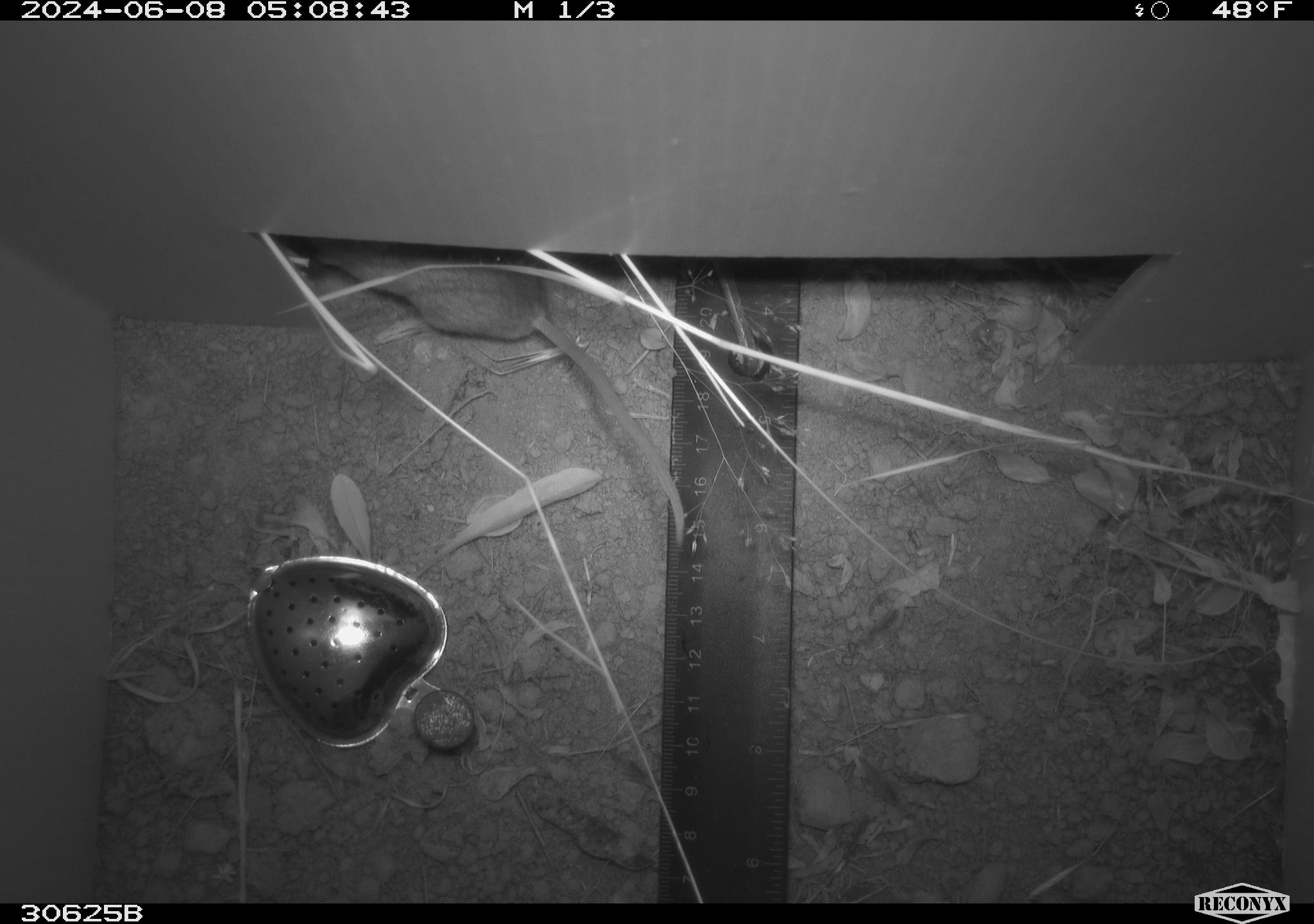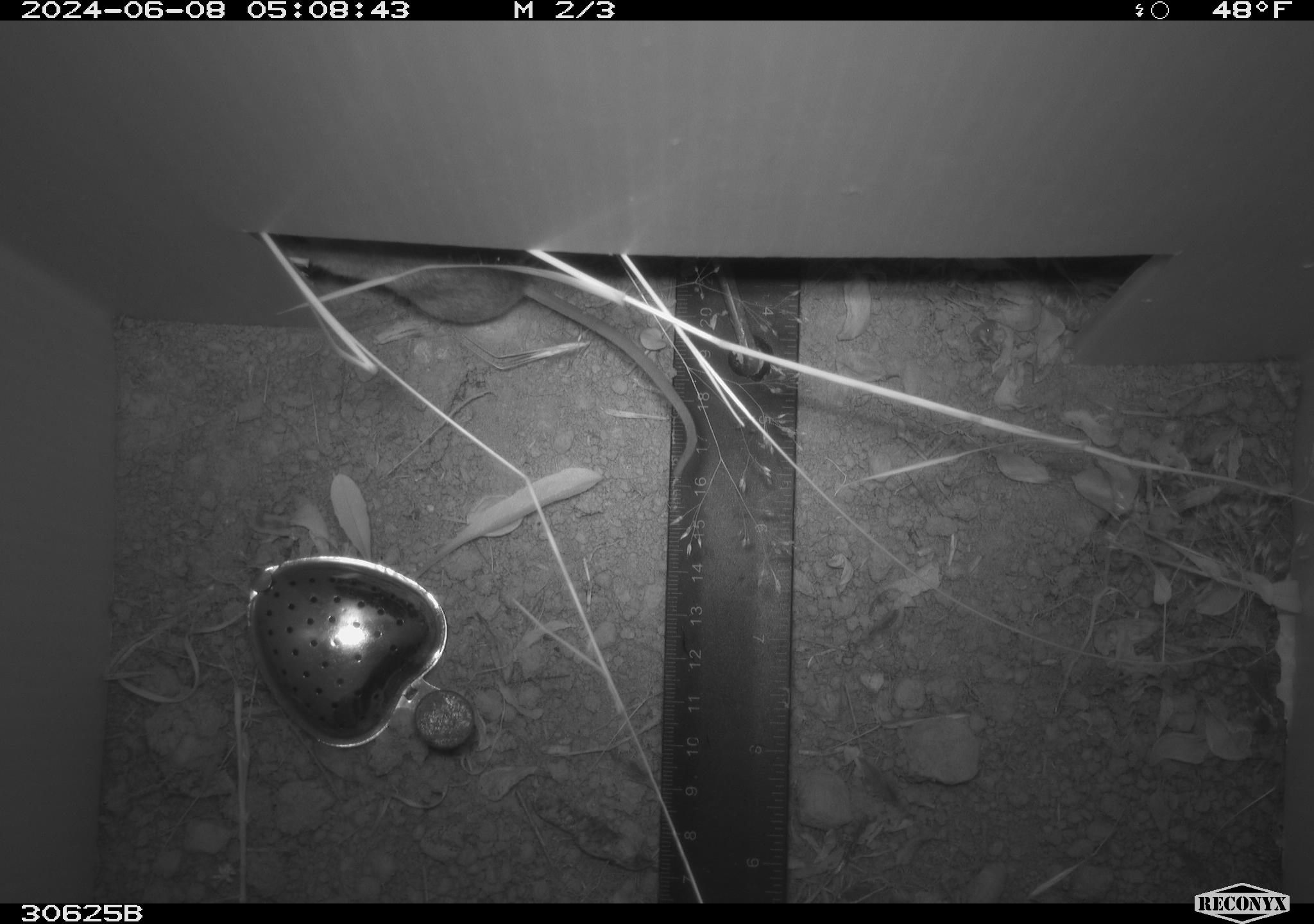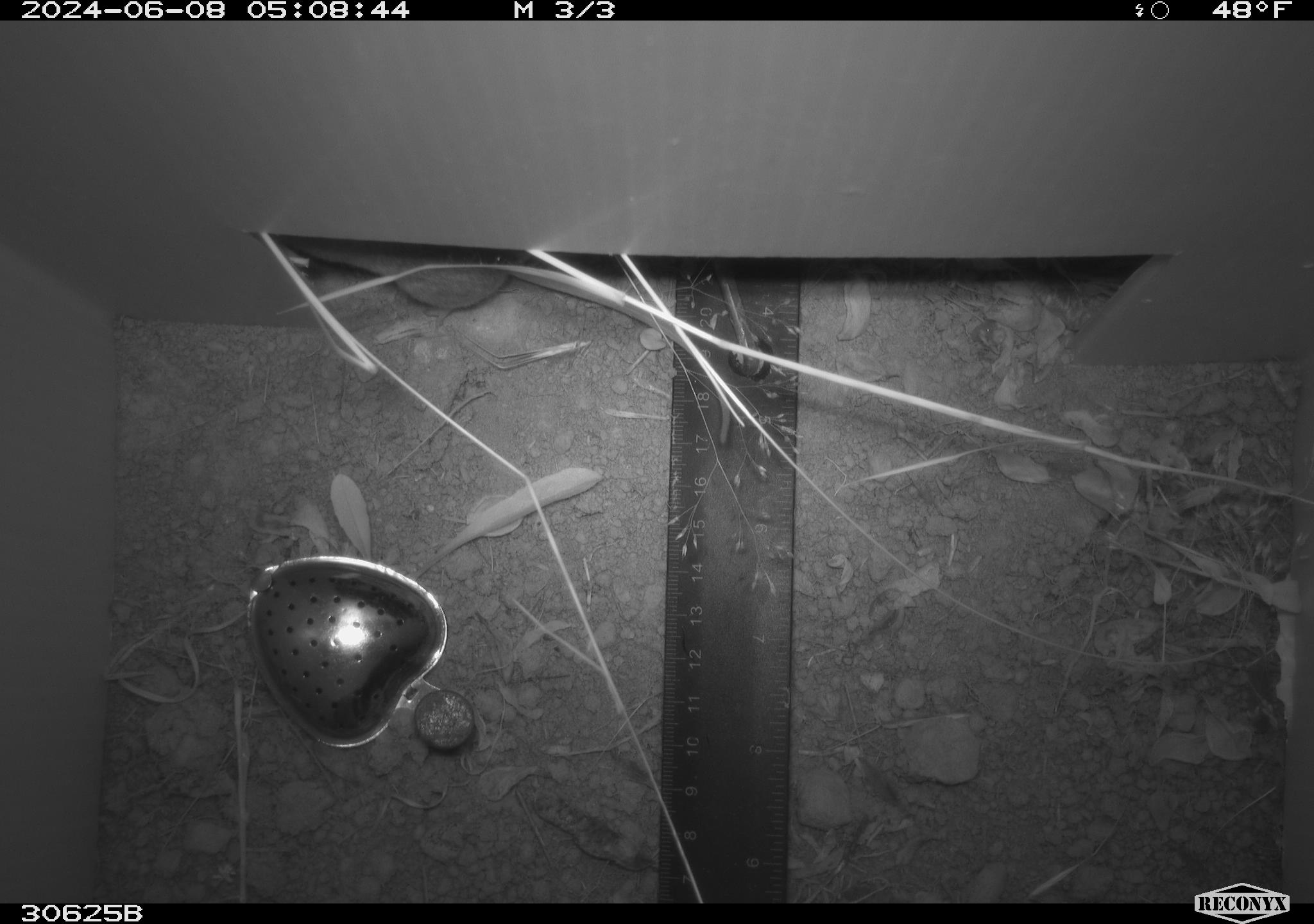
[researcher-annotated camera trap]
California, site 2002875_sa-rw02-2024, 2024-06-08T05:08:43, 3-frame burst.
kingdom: Animalia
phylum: Chordata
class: Mammalia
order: Rodentia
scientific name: Rodentia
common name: mouse species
Mouse species (Rodentia).